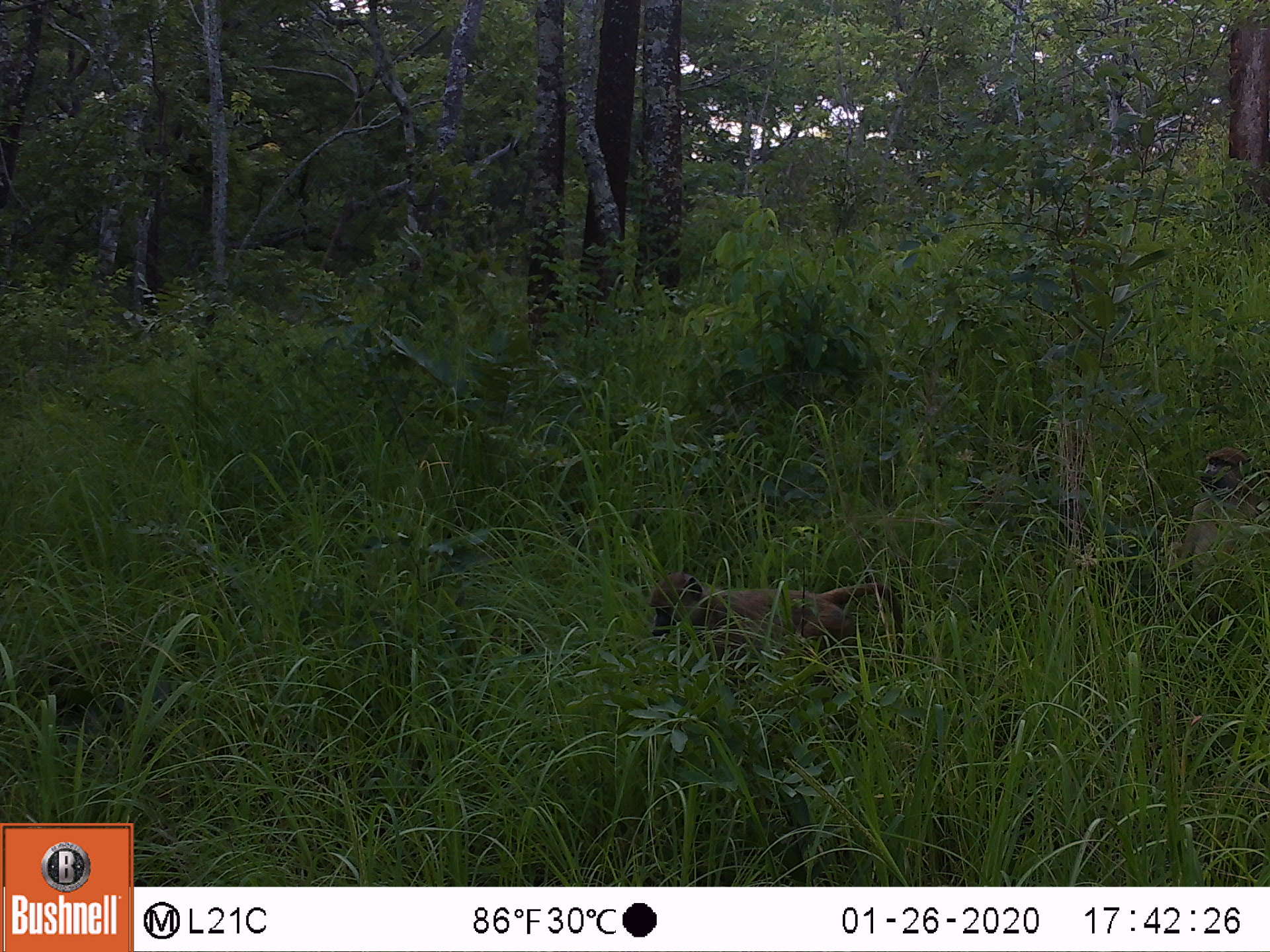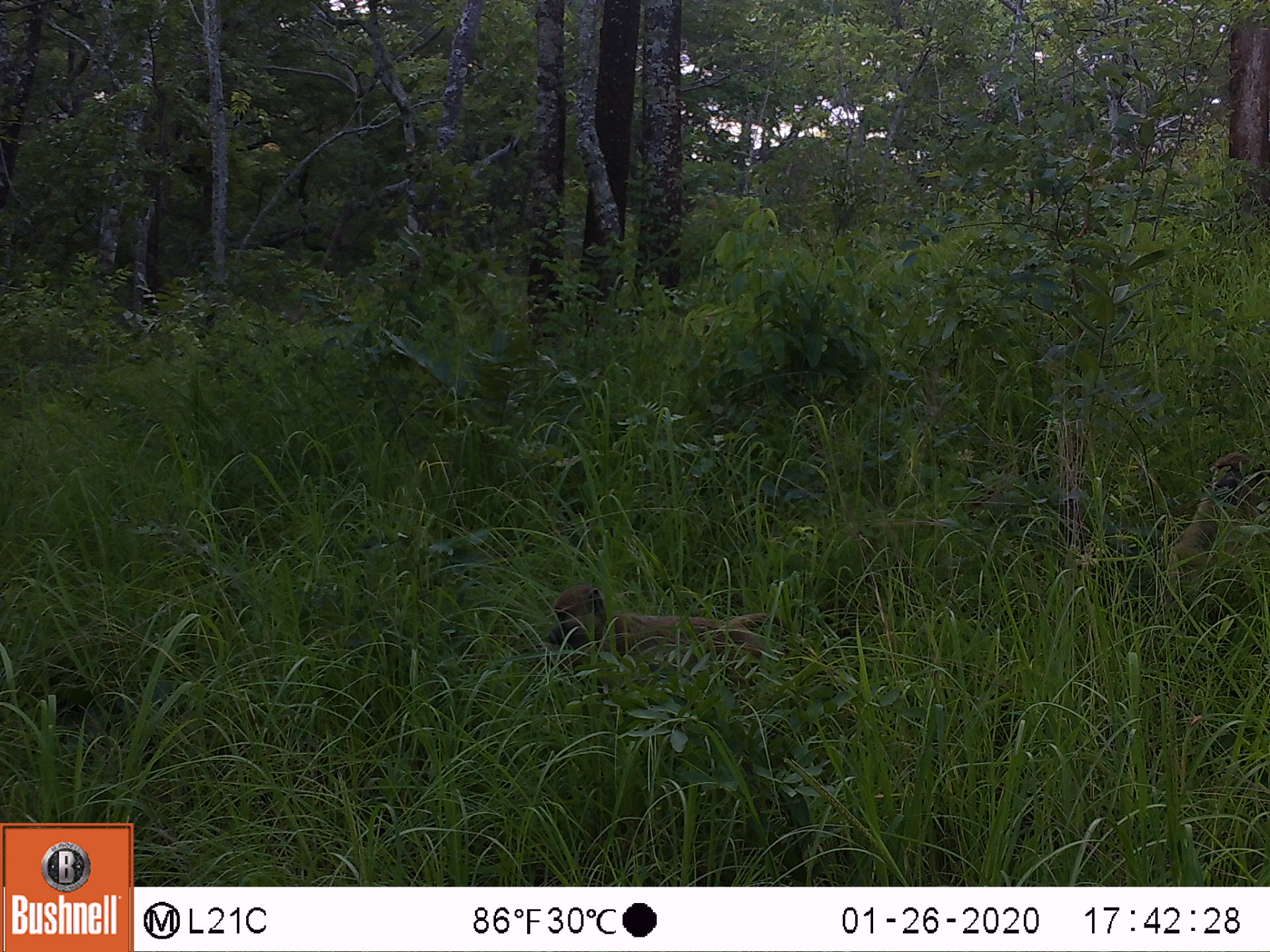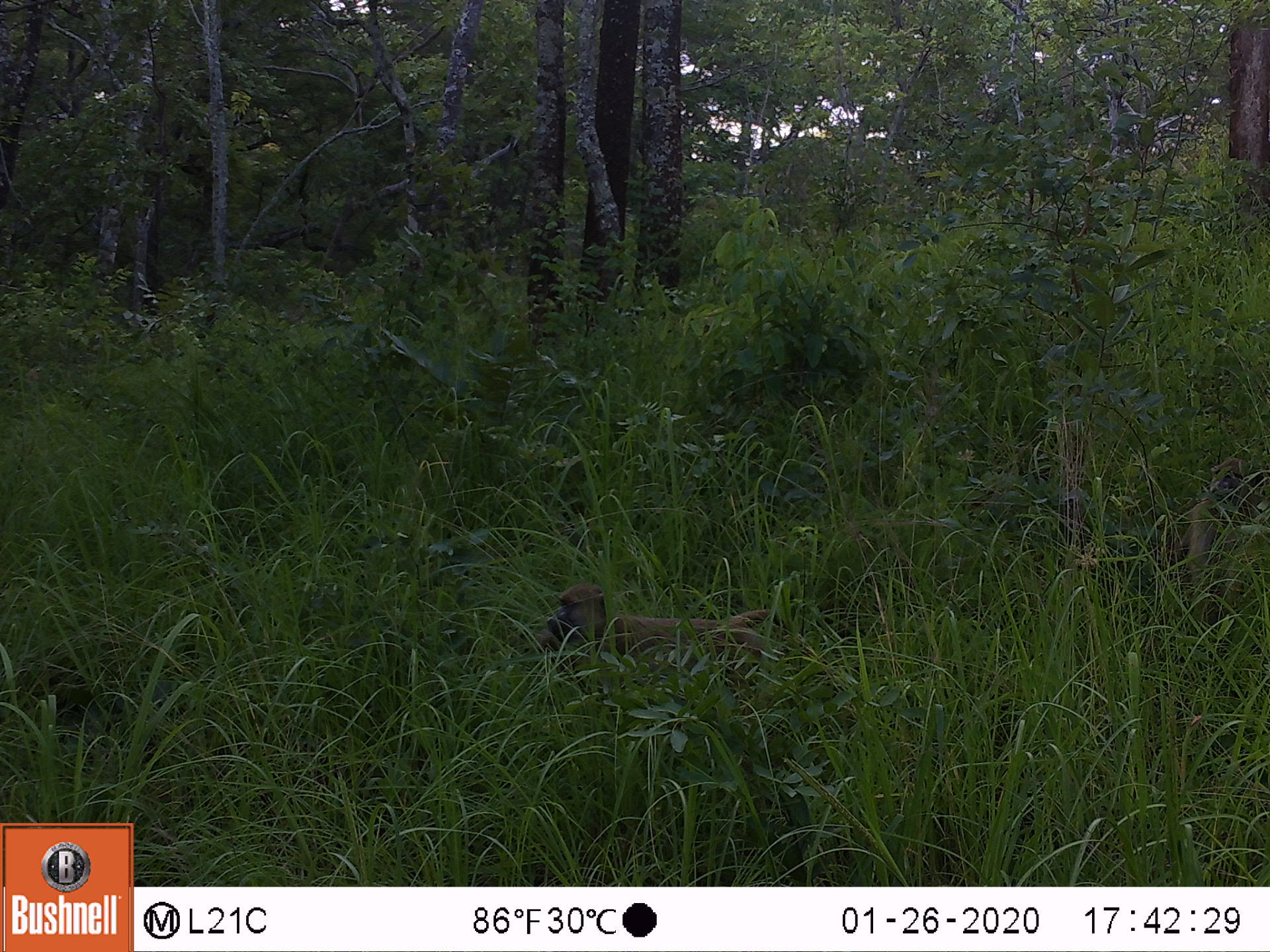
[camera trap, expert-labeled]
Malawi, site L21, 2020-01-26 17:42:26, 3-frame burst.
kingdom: Animalia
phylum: Chordata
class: Mammalia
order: Primates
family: Cercopithecidae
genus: Papio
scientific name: Papio cynocephalus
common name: yellow baboon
Yellow baboon (Papio cynocephalus), count 2.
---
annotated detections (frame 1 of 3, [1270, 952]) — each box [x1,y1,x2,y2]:
yellow baboon: [637,562,912,690]; [1162,443,1263,608]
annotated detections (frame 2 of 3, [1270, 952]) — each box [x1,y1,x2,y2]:
yellow baboon: [534,582,811,702]; [1155,452,1262,627]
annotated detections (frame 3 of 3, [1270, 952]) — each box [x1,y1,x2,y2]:
yellow baboon: [534,579,798,695]; [1157,459,1262,614]